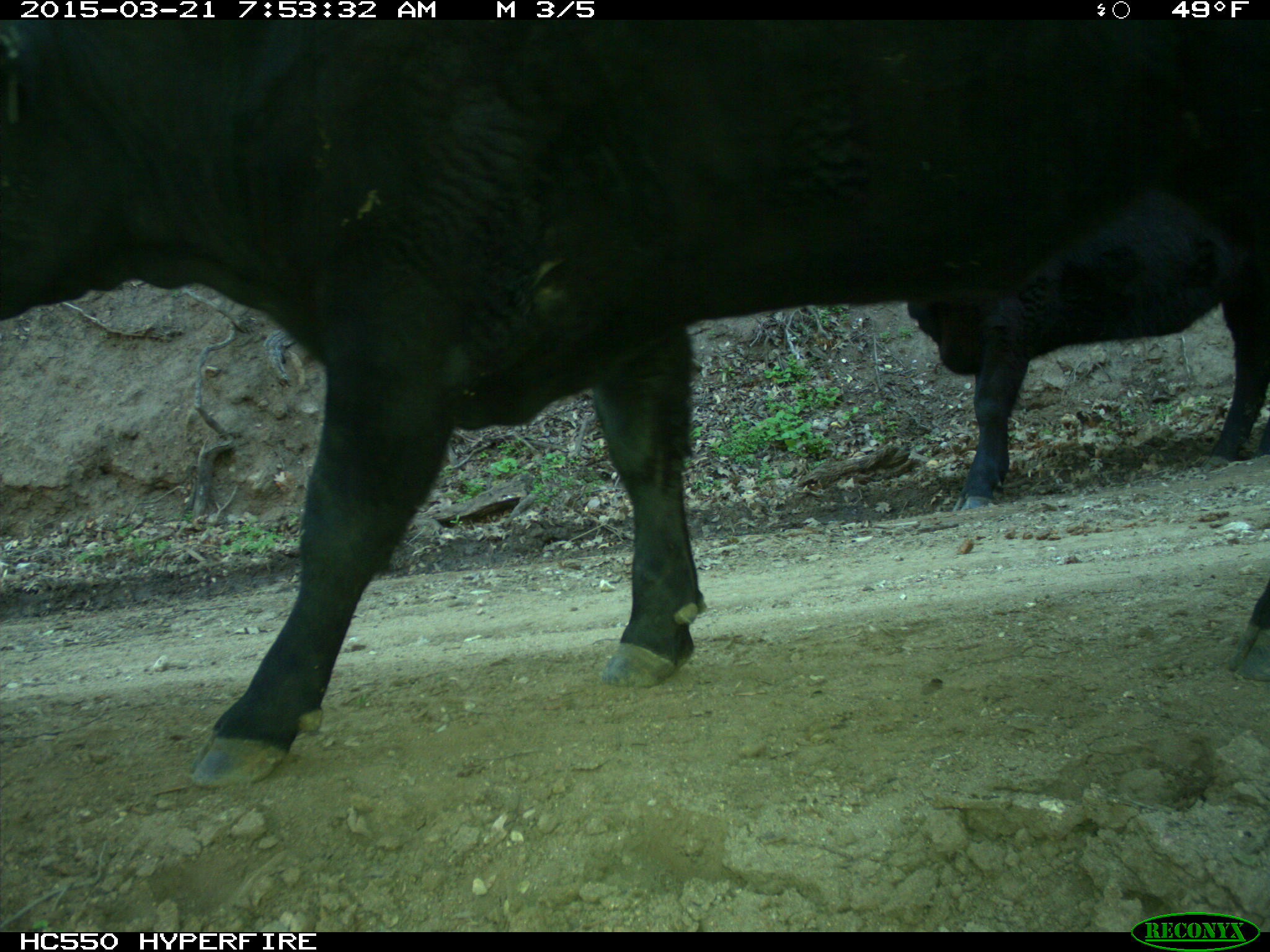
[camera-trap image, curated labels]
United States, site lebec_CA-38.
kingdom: Animalia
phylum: Chordata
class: Mammalia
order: Artiodactyla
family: Bovidae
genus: Bos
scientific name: Bos taurus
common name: domestic cow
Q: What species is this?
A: Bos taurus (domestic cow).